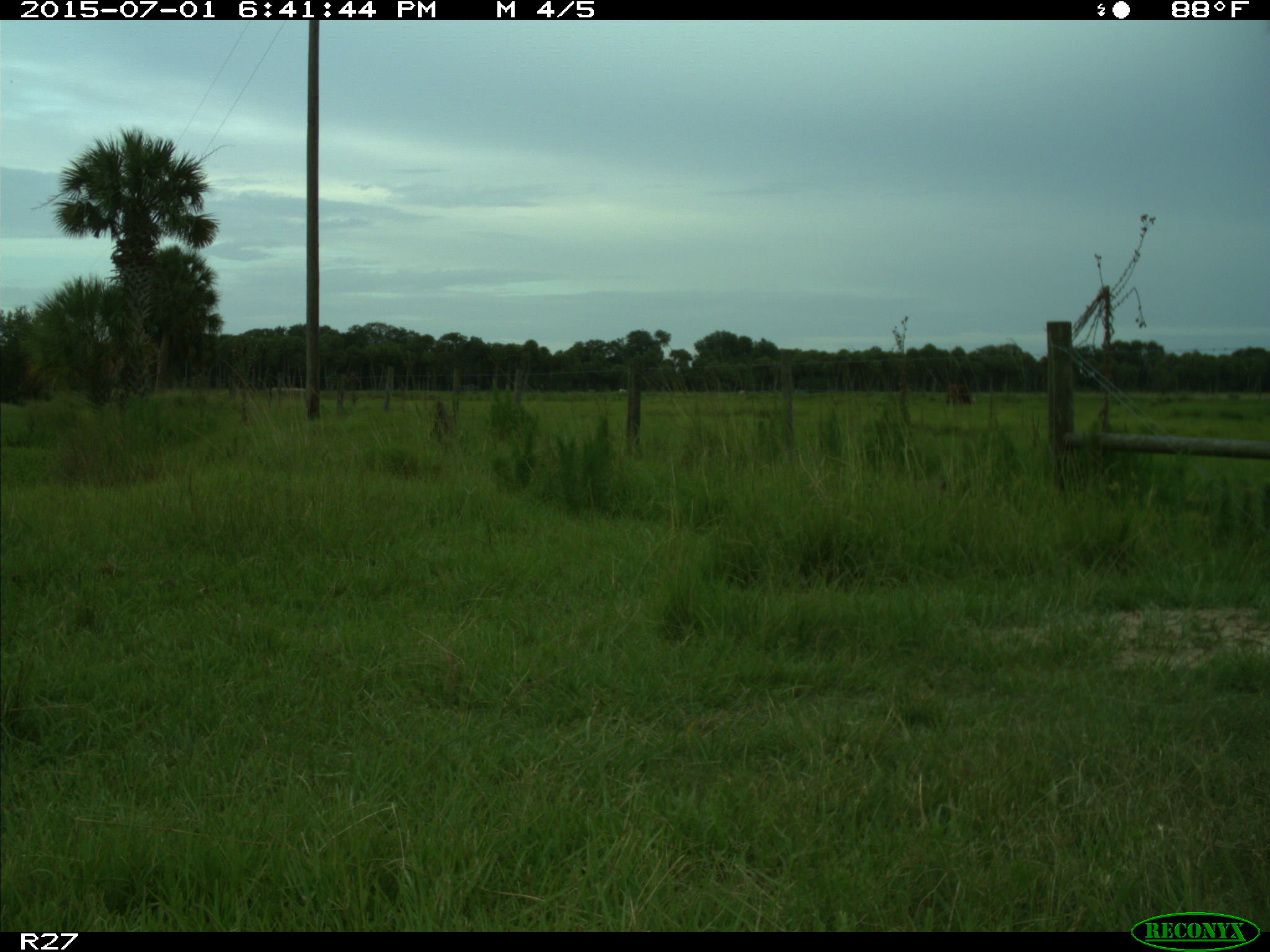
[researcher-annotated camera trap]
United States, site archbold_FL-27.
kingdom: Animalia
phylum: Chordata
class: Mammalia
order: Artiodactyla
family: Bovidae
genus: Bos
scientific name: Bos taurus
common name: domestic cow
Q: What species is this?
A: Bos taurus (domestic cow).